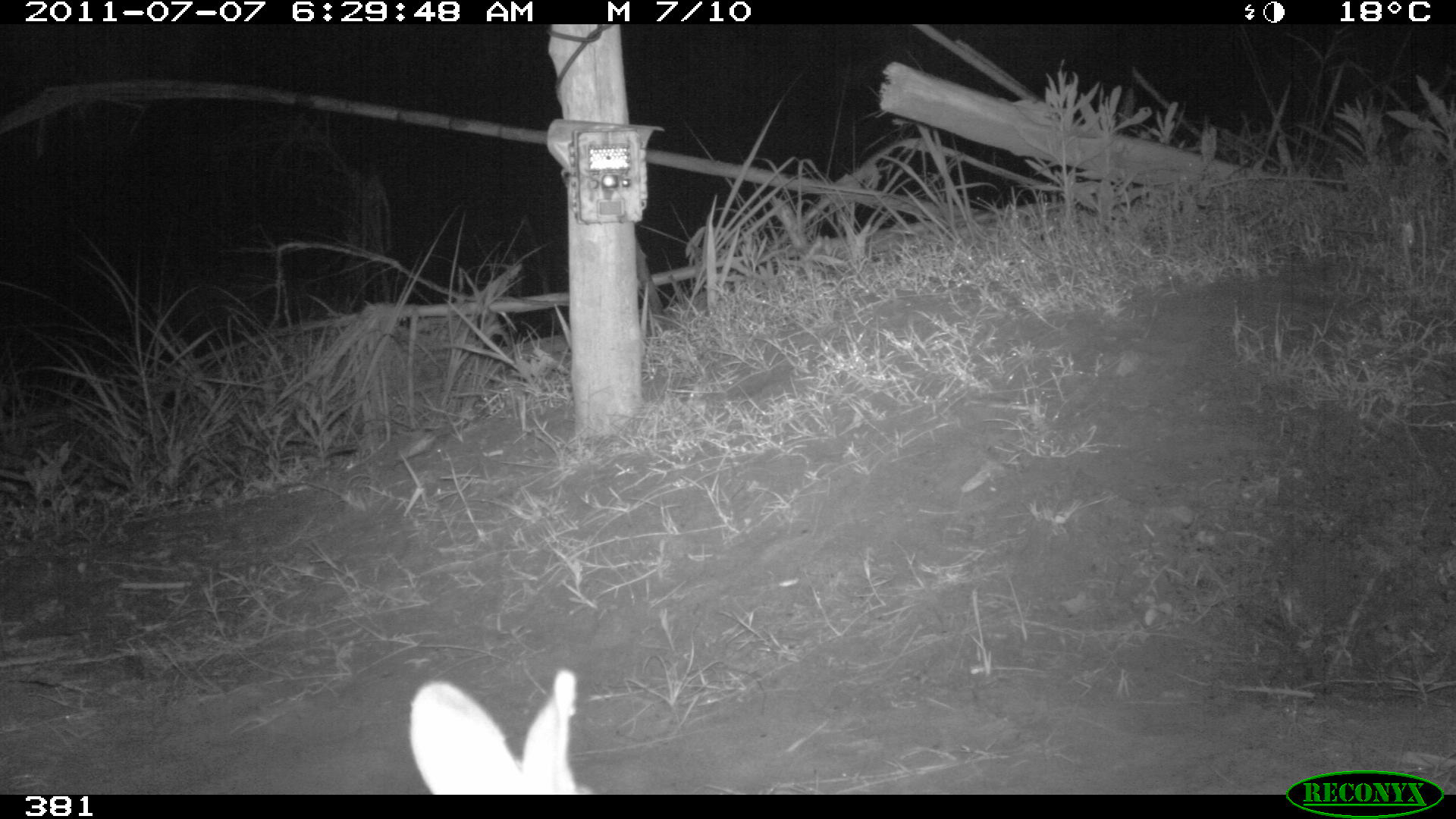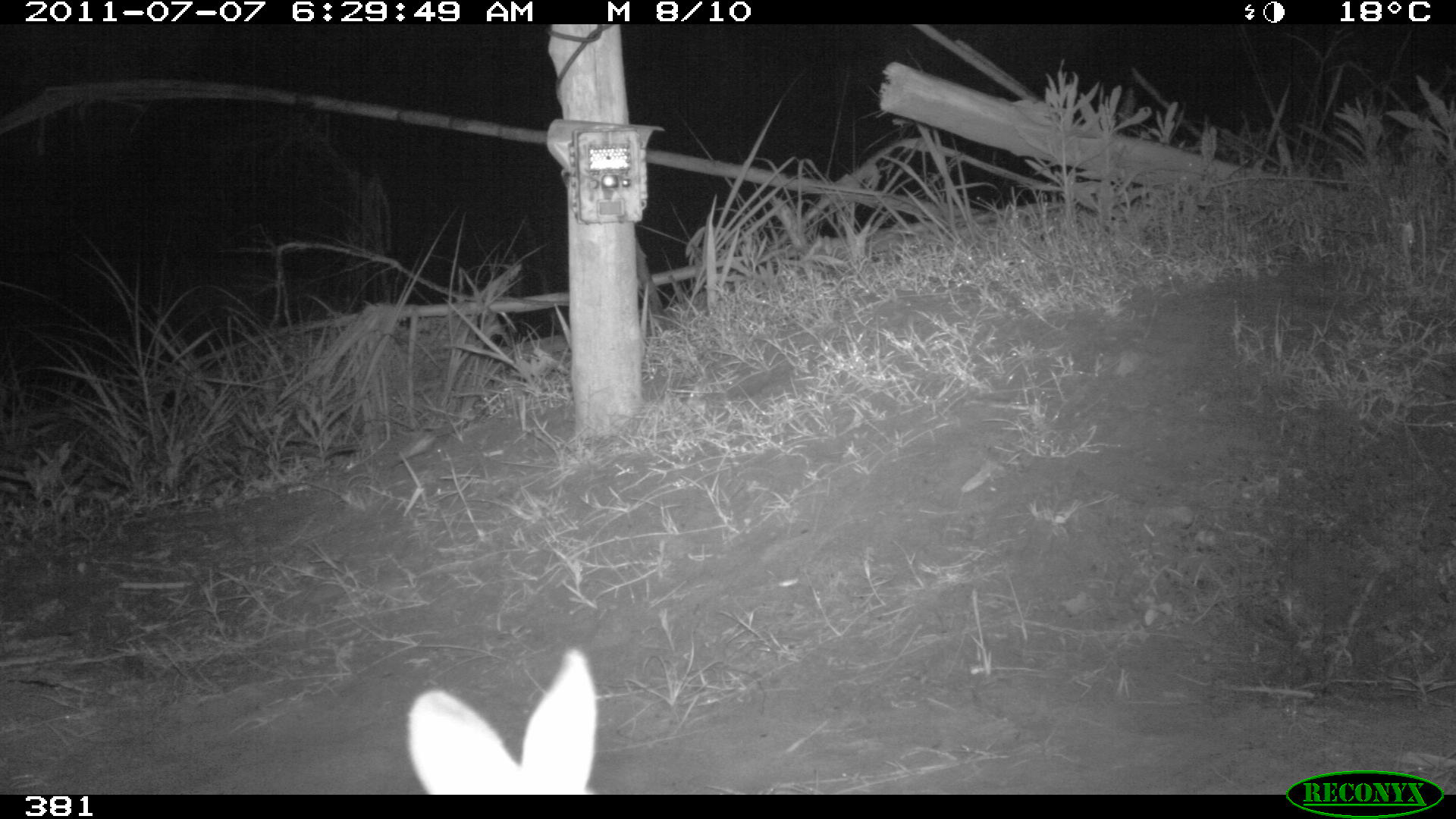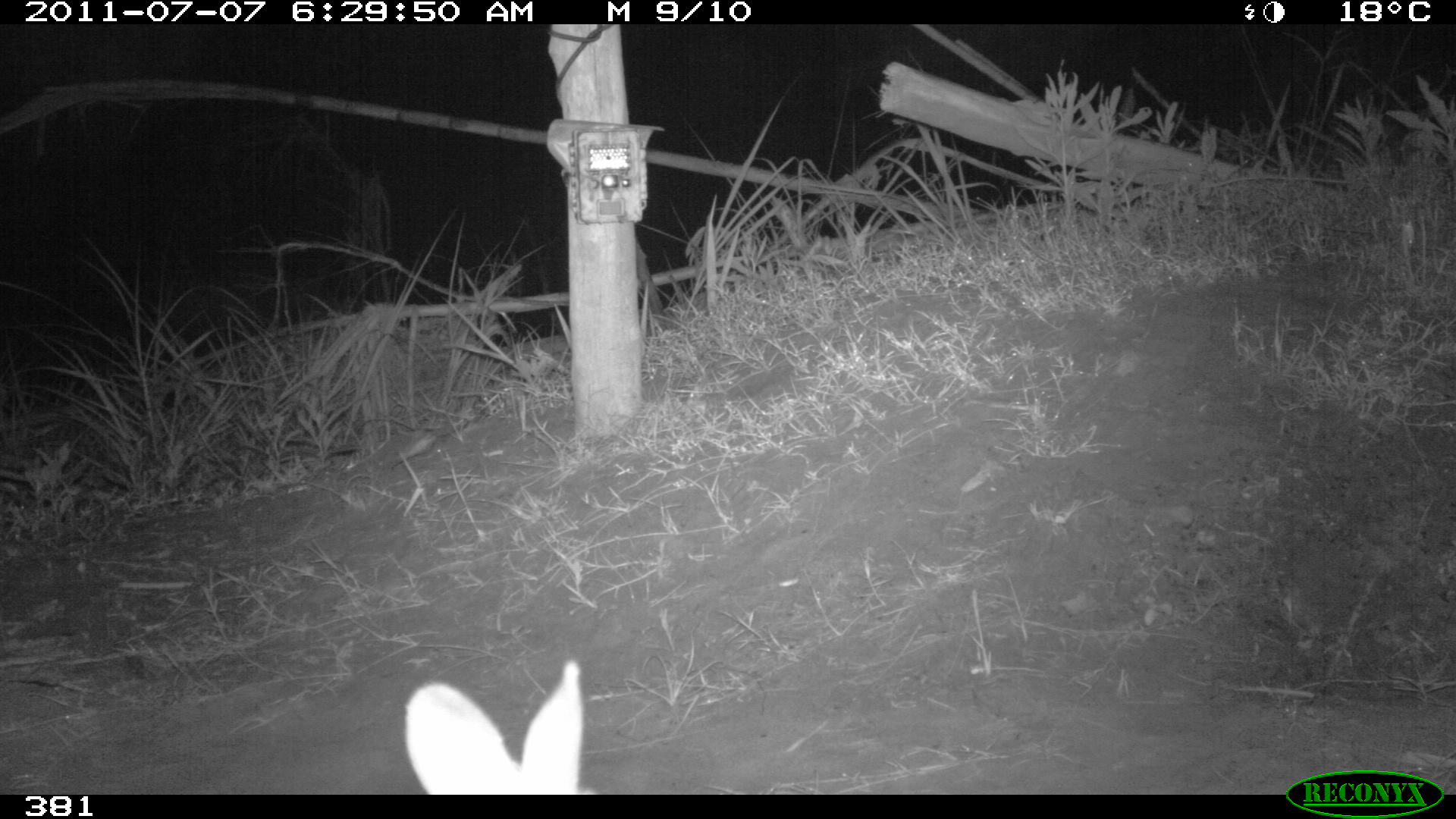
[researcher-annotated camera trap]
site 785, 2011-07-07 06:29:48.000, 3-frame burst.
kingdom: Animalia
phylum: Chordata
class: Mammalia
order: Lagomorpha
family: Leporidae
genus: Sylvilagus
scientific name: Sylvilagus brasiliensis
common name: tapeti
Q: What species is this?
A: Sylvilagus brasiliensis (tapeti).